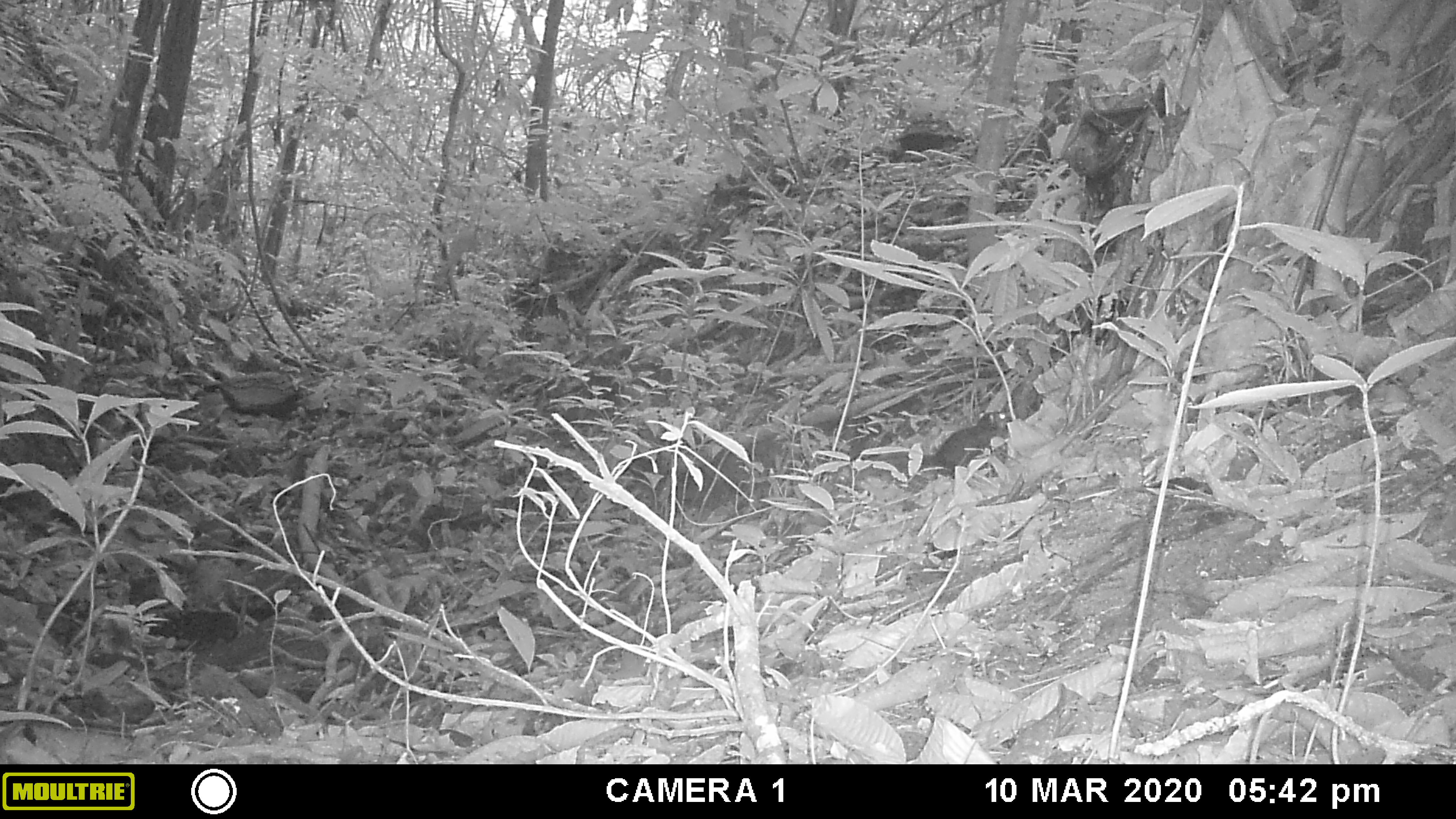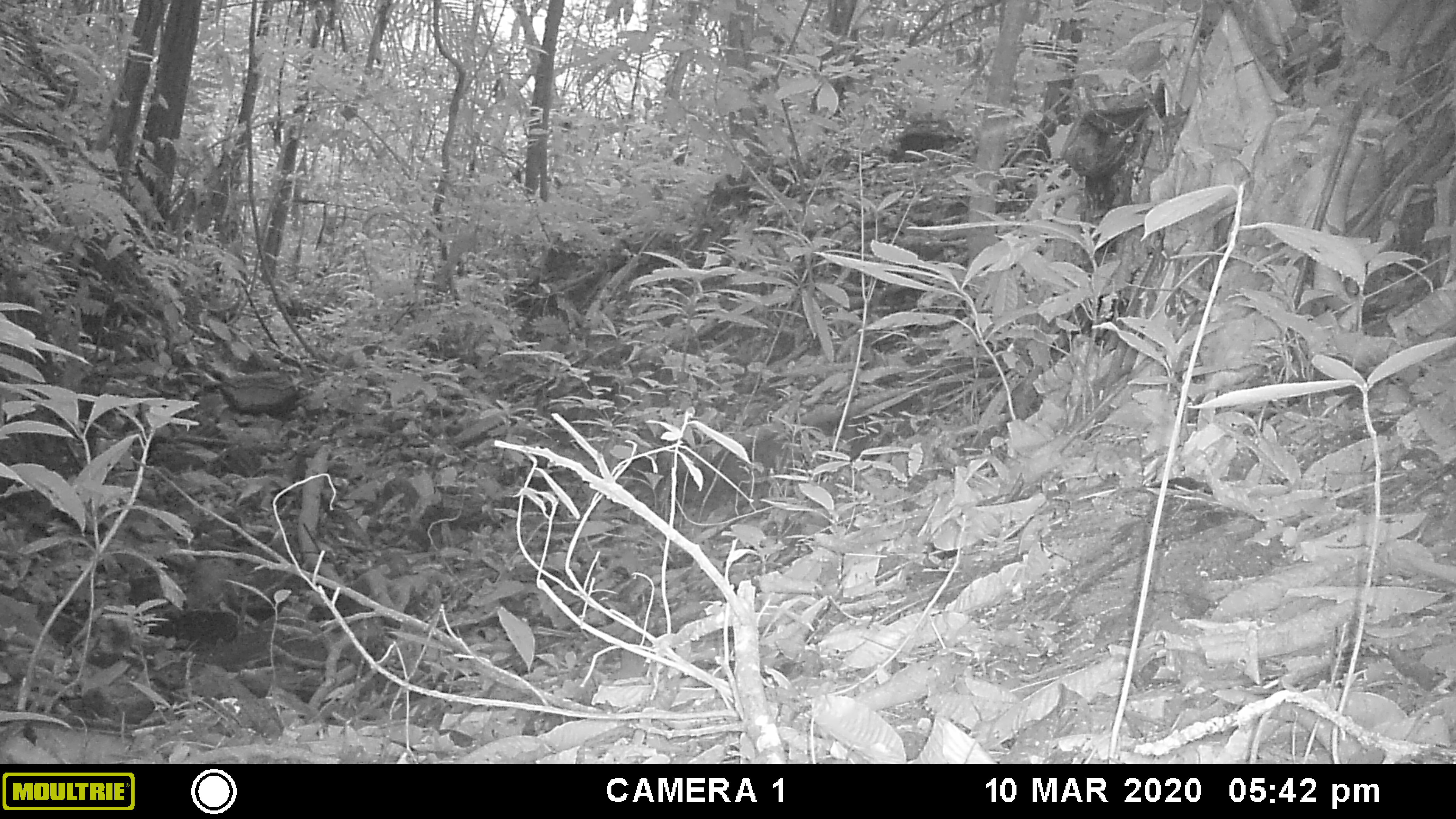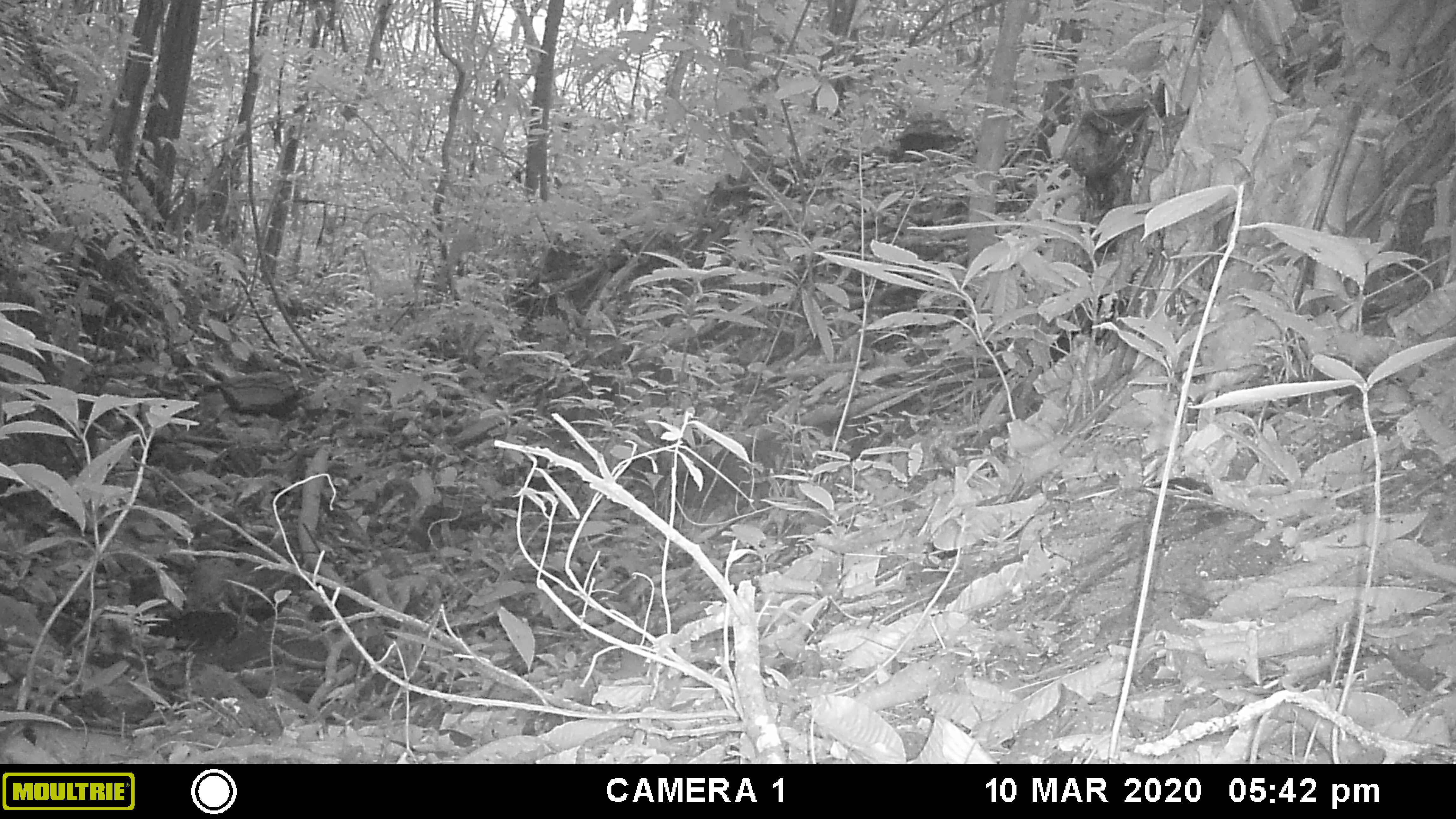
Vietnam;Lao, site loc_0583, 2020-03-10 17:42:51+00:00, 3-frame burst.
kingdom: Animalia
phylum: Chordata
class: Mammalia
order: Rodentia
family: Sciuridae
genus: Dremomys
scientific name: Dremomys rufigenis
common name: red-cheeked squirrel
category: red cheeked squirrel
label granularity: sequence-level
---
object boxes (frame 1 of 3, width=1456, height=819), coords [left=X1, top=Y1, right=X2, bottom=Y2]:
red cheeked squirrel: [left=860, top=411, right=1008, bottom=483]